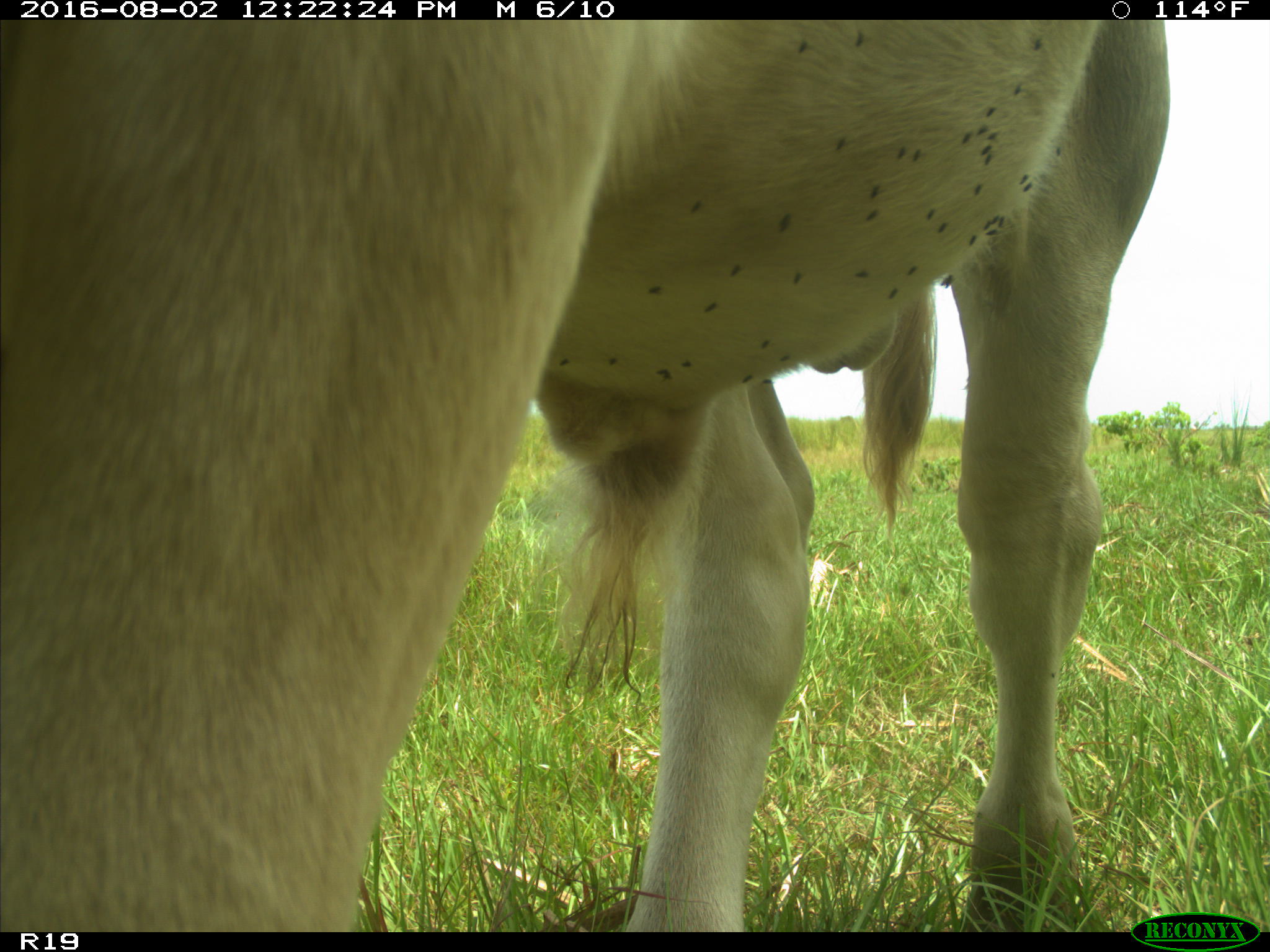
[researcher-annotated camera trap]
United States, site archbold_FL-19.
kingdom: Animalia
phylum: Chordata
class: Mammalia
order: Artiodactyla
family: Bovidae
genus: Bos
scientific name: Bos taurus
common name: domestic cow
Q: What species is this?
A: Bos taurus (domestic cow).